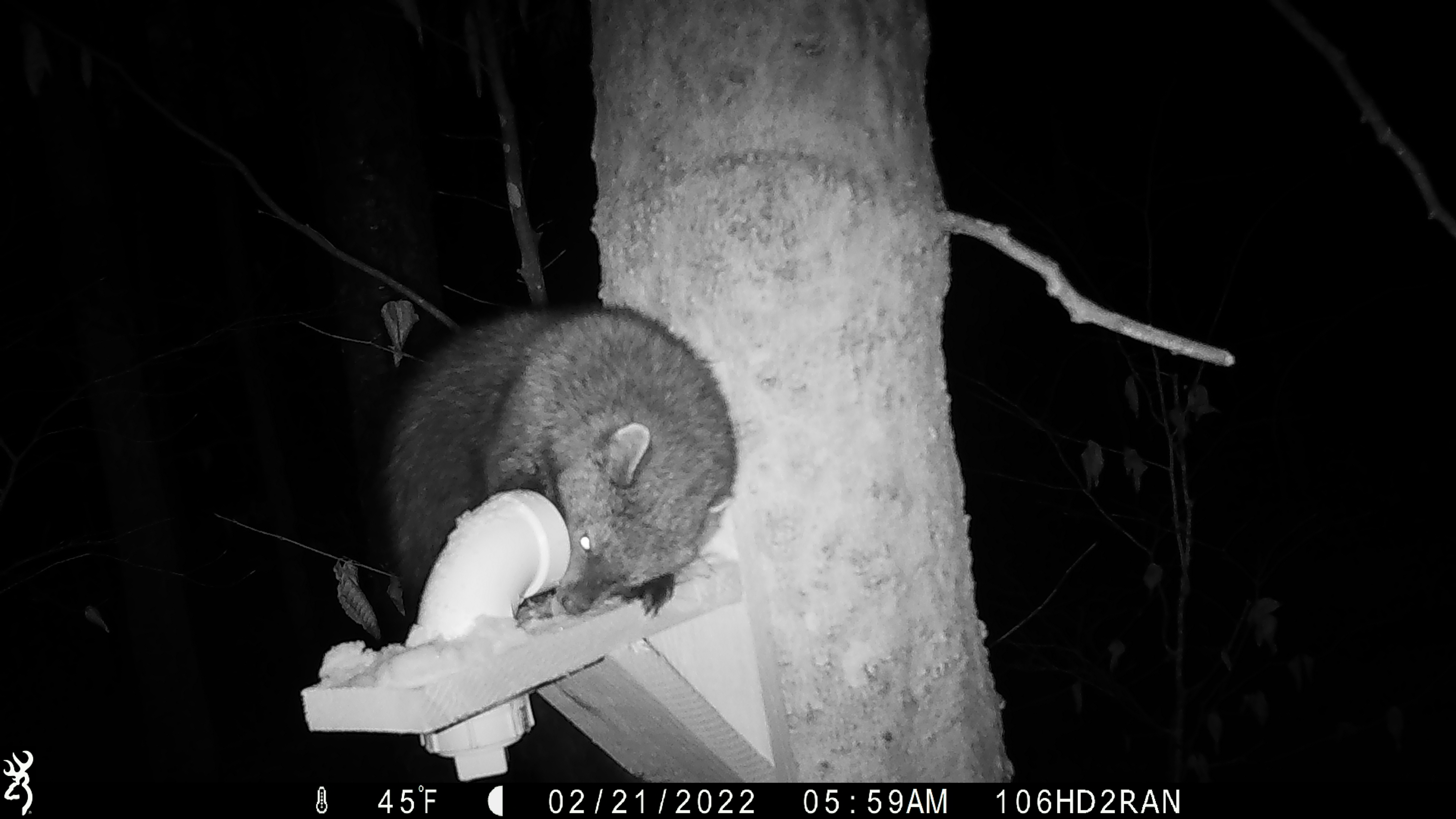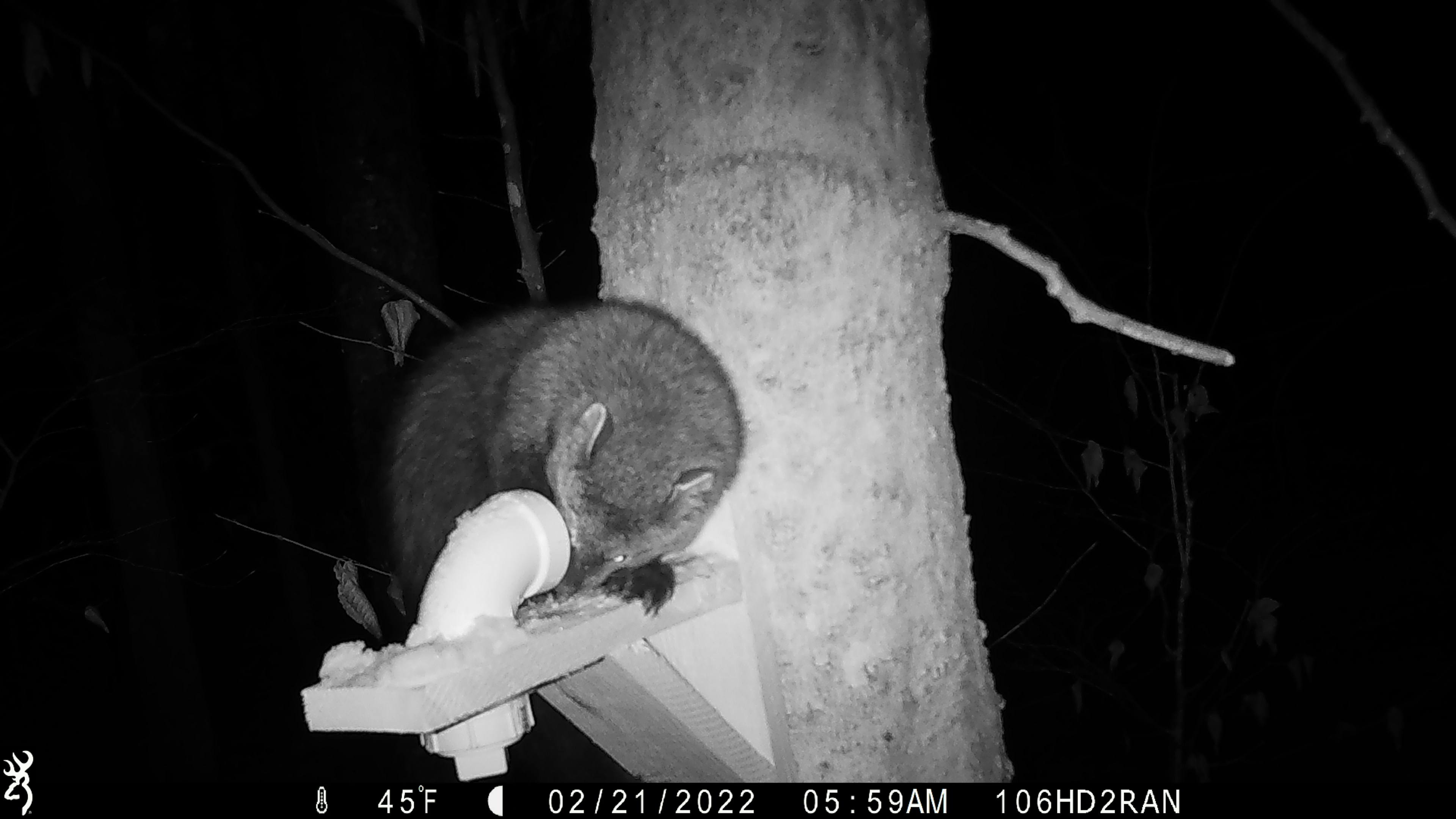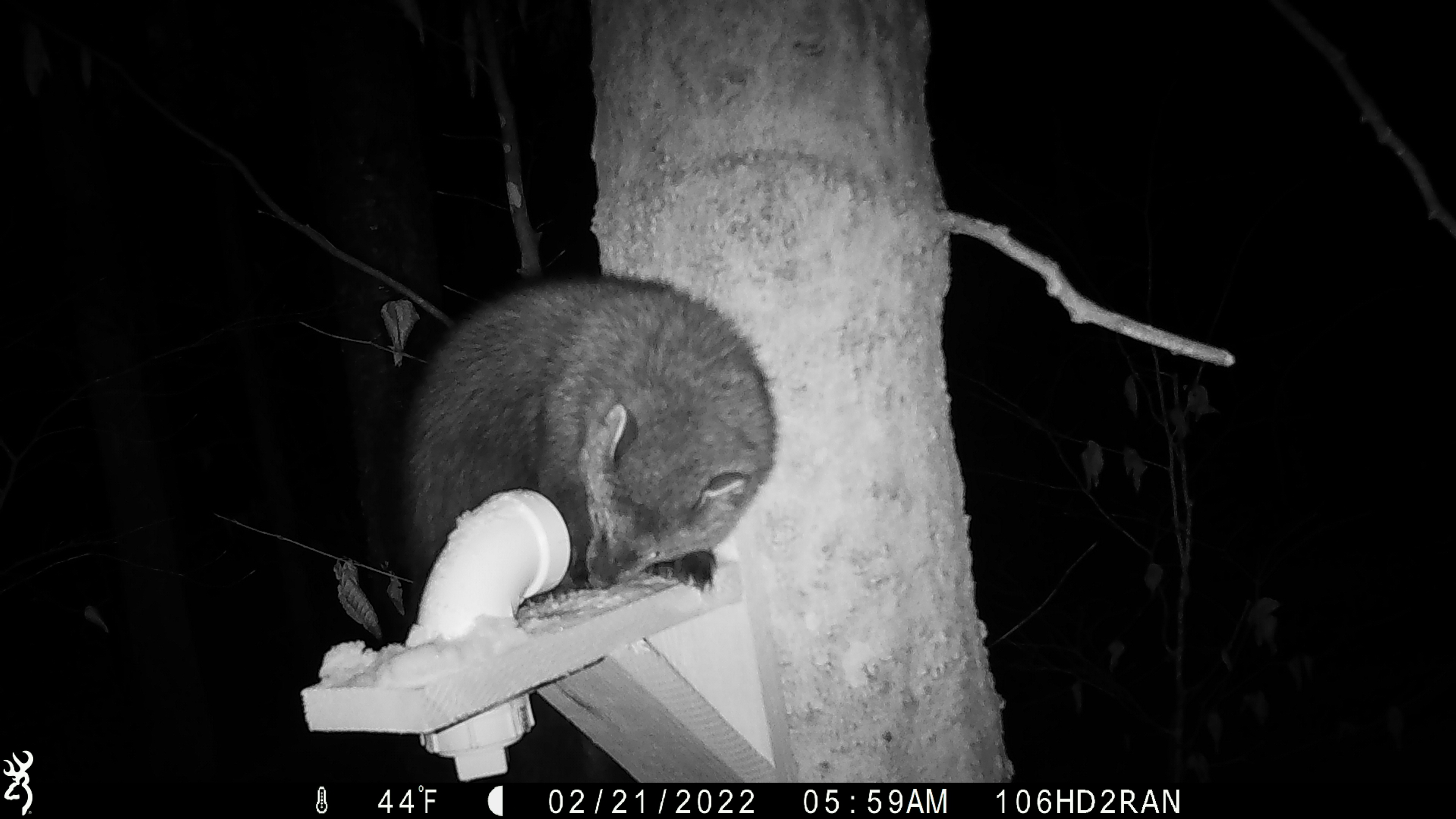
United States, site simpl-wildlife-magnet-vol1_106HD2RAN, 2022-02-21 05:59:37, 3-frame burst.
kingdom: Animalia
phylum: Chordata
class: Mammalia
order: Carnivora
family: Mustelidae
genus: Pekania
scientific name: Pekania pennanti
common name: fisher